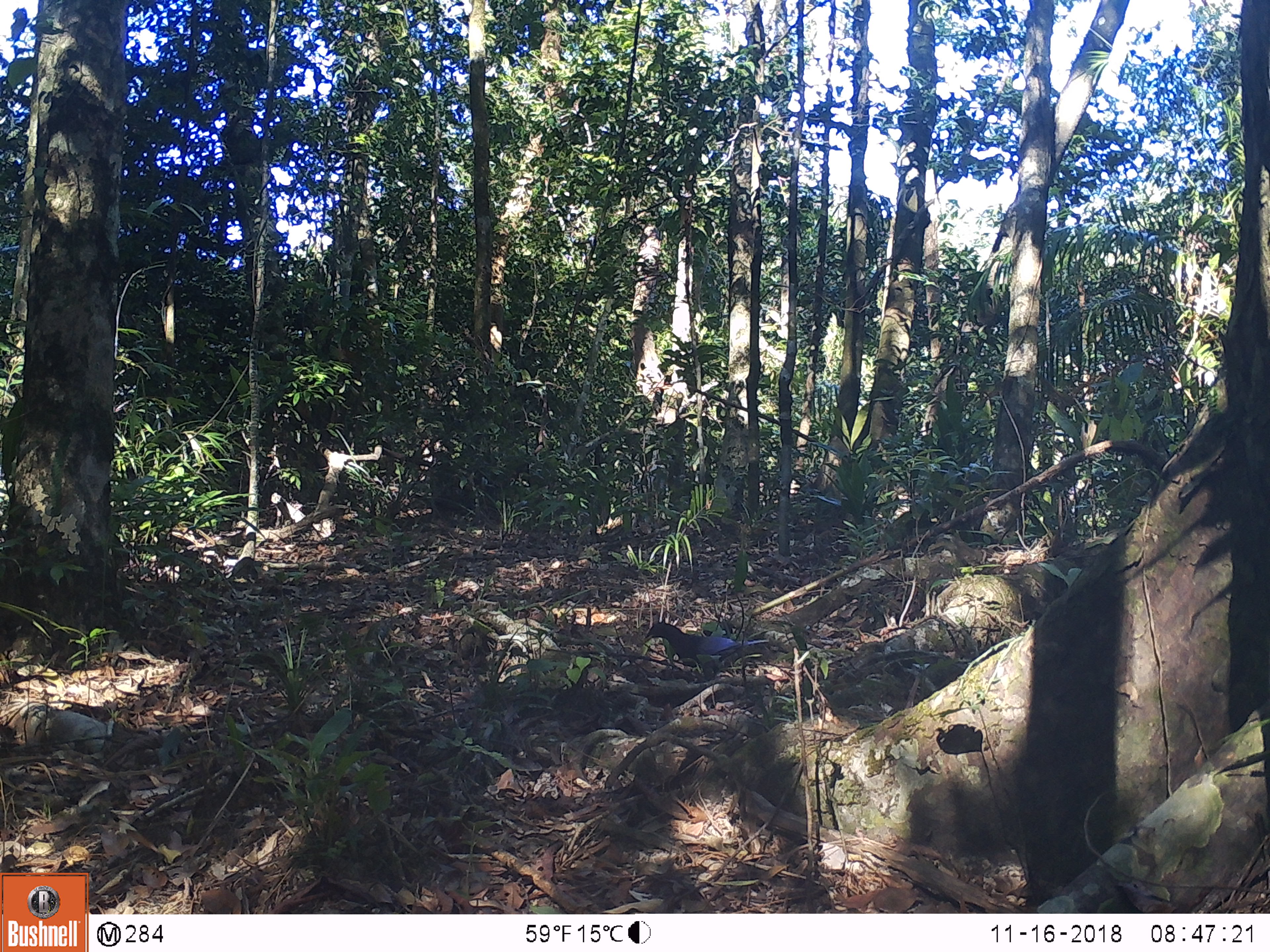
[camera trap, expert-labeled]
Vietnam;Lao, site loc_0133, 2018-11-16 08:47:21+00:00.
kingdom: Animalia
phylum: Chordata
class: Aves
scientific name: Aves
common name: bird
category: unidentified bird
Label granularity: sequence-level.